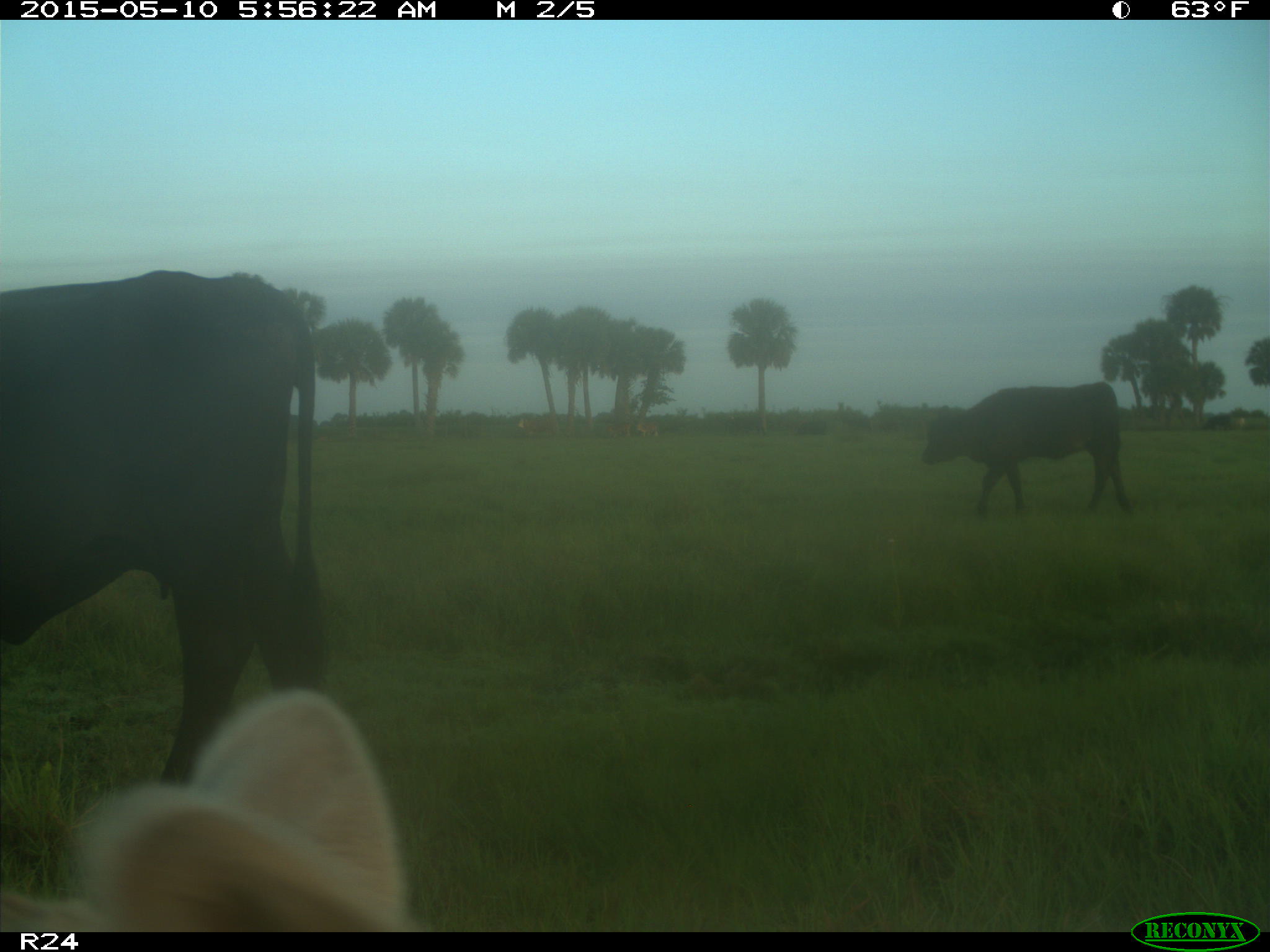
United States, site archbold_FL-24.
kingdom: Animalia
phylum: Chordata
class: Mammalia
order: Artiodactyla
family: Bovidae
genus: Bos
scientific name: Bos taurus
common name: domestic cow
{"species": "Bos taurus (domestic cow)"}